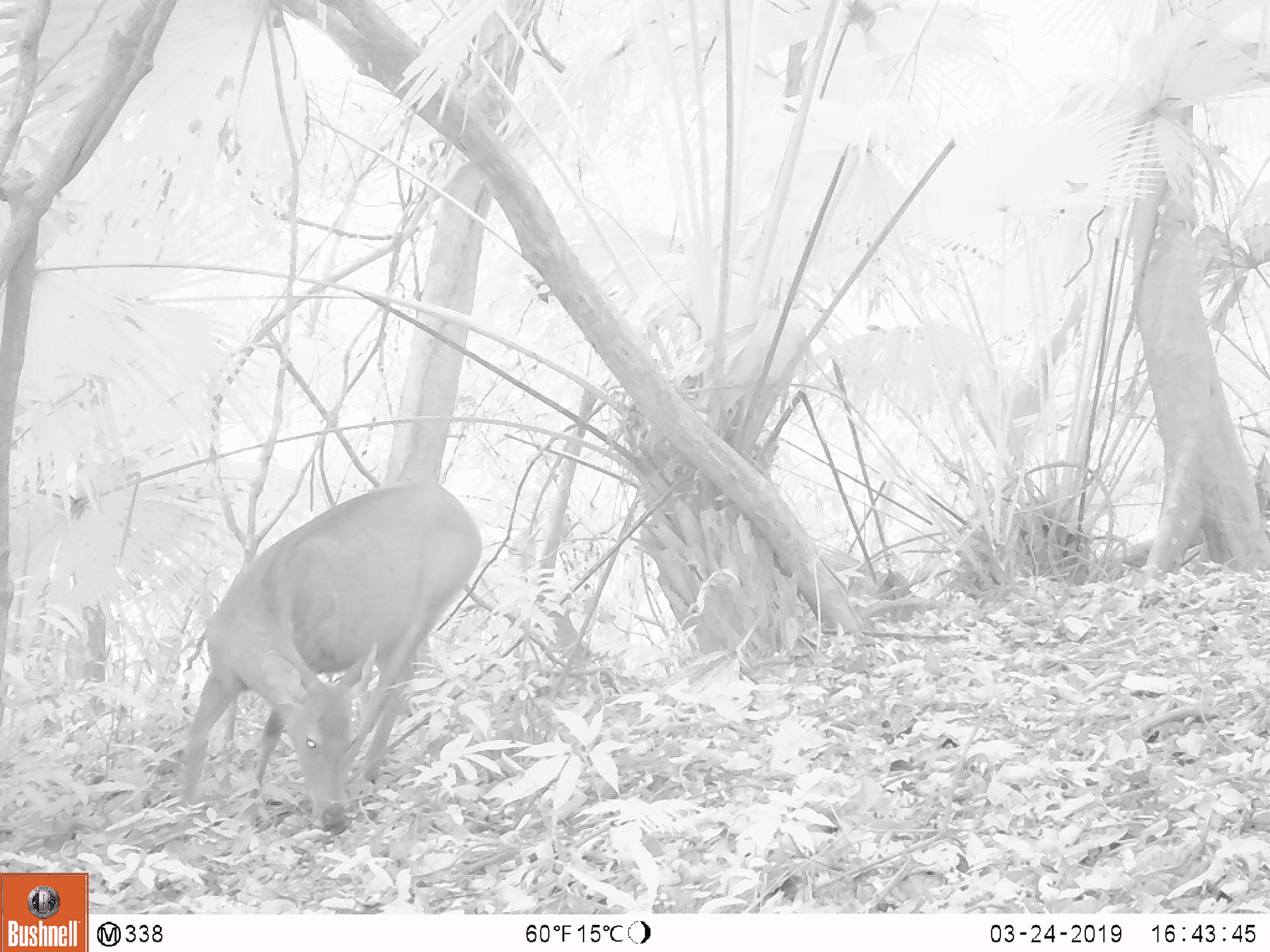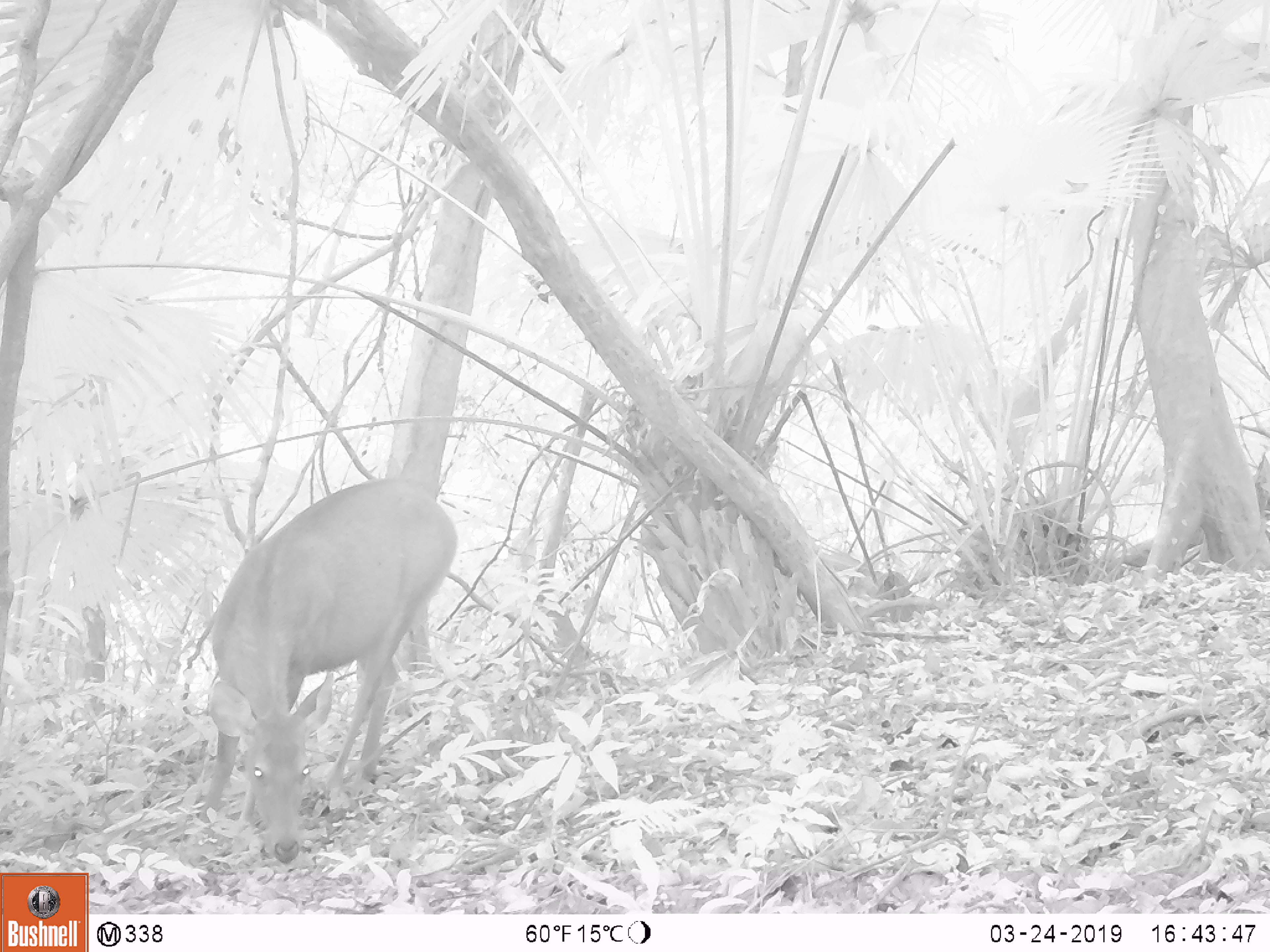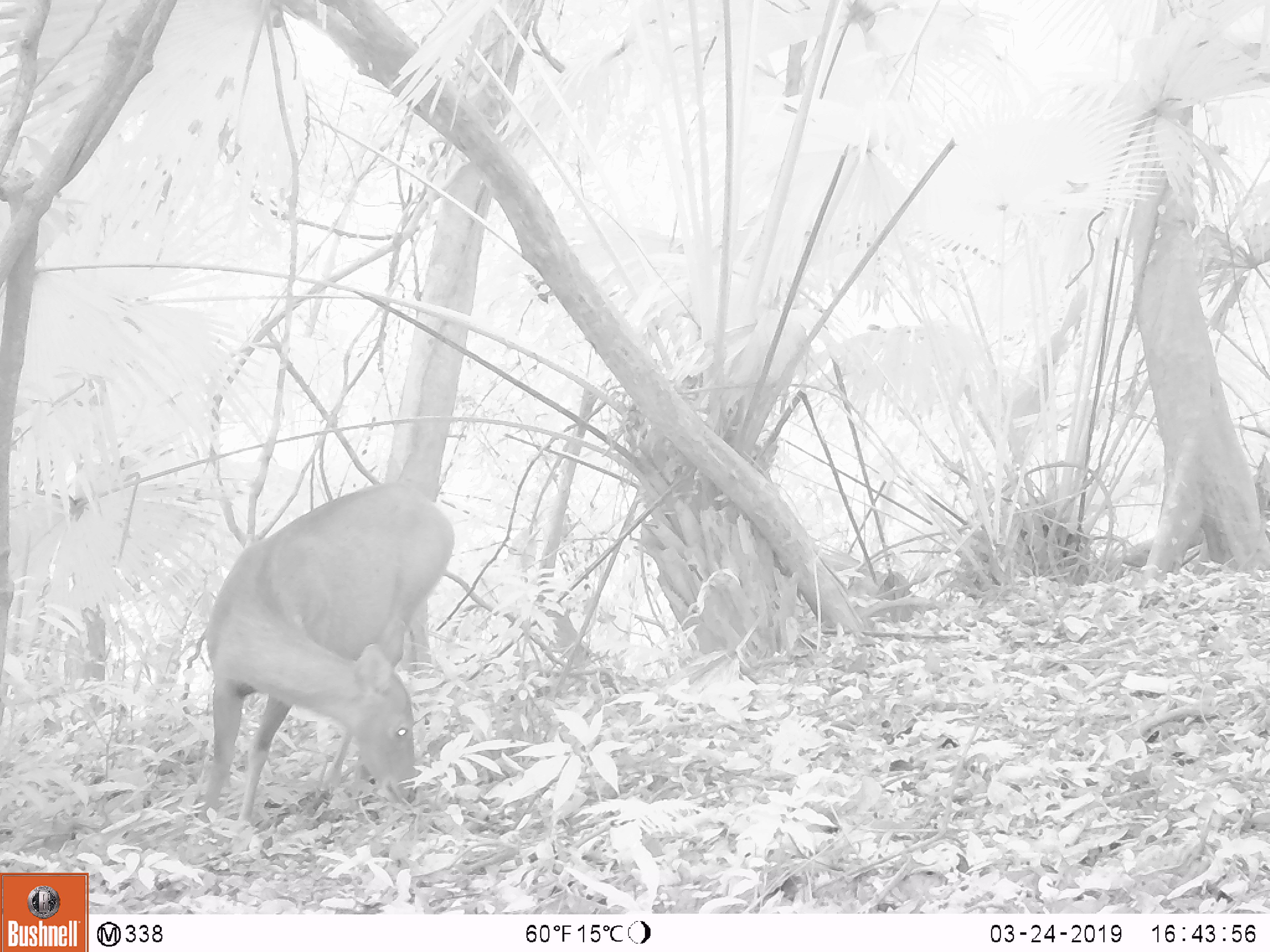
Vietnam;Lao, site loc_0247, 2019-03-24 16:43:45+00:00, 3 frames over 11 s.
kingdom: Animalia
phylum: Chordata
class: Mammalia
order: Artiodactyla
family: Cervidae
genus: Rusa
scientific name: Rusa unicolor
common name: sambar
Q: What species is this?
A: Sambar (Rusa unicolor).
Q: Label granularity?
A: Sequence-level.